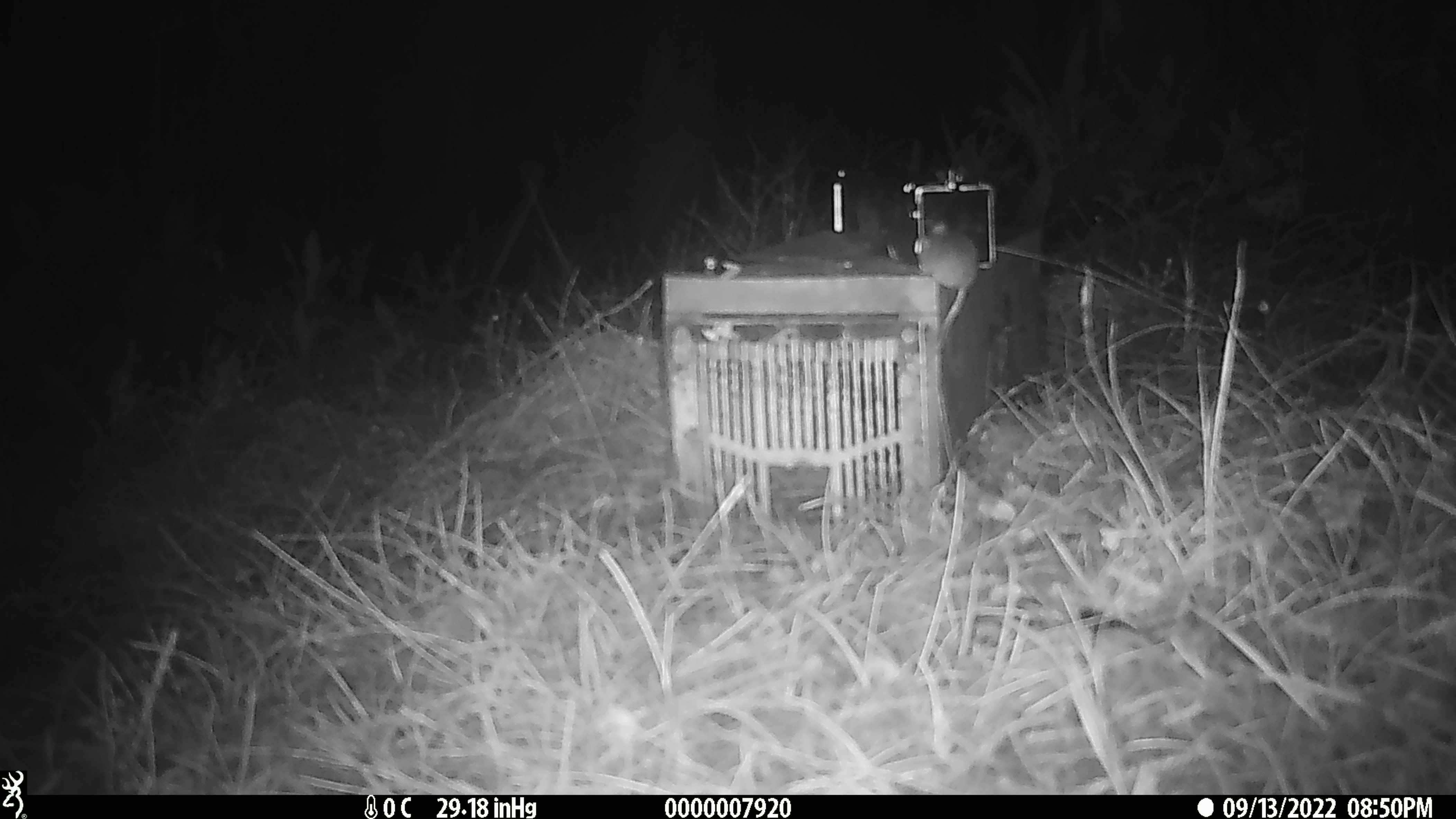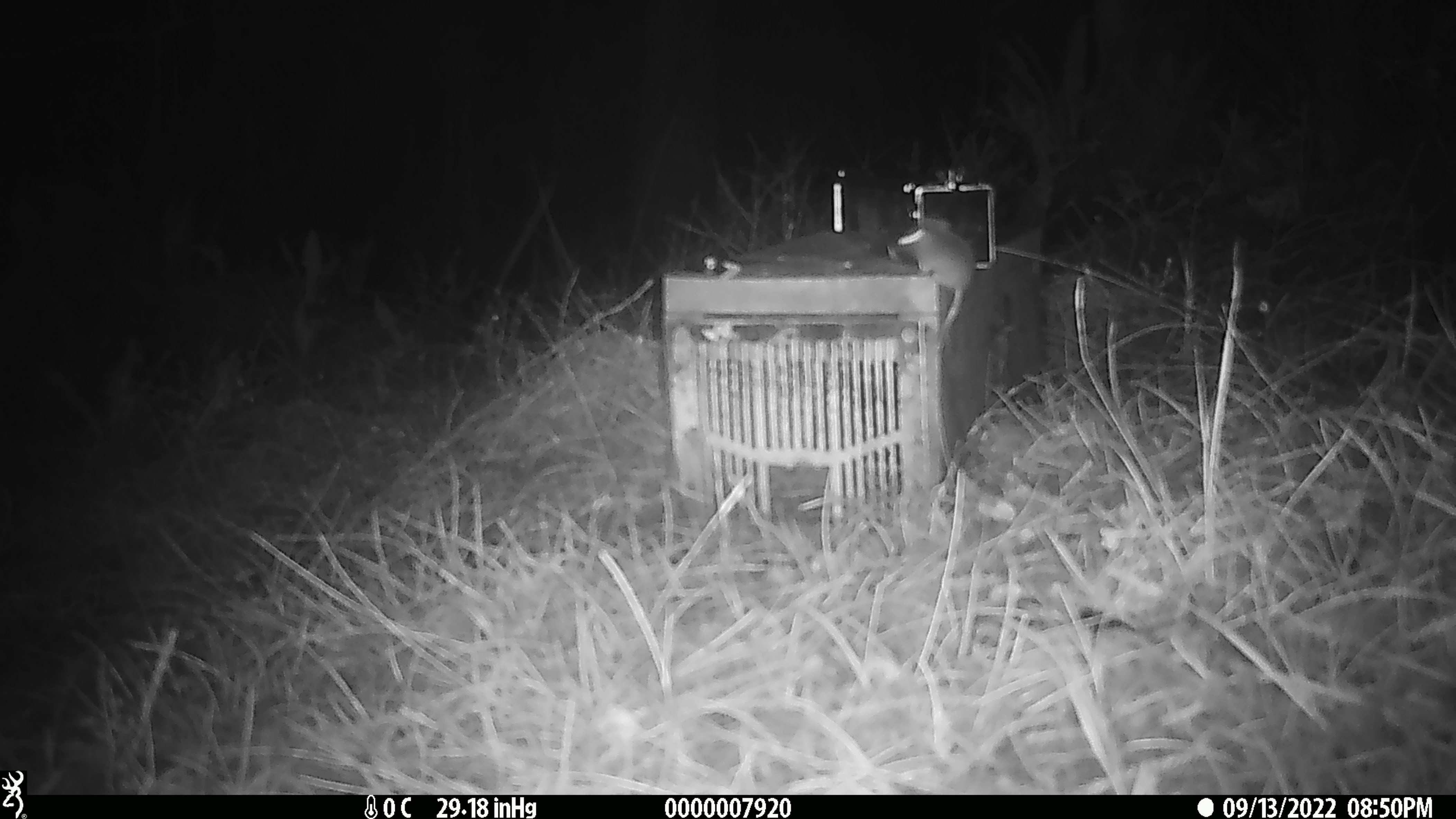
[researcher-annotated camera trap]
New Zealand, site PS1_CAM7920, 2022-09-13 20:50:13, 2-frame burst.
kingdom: Animalia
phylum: Chordata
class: Mammalia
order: Rodentia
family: Muridae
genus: Mus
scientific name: Mus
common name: mouse